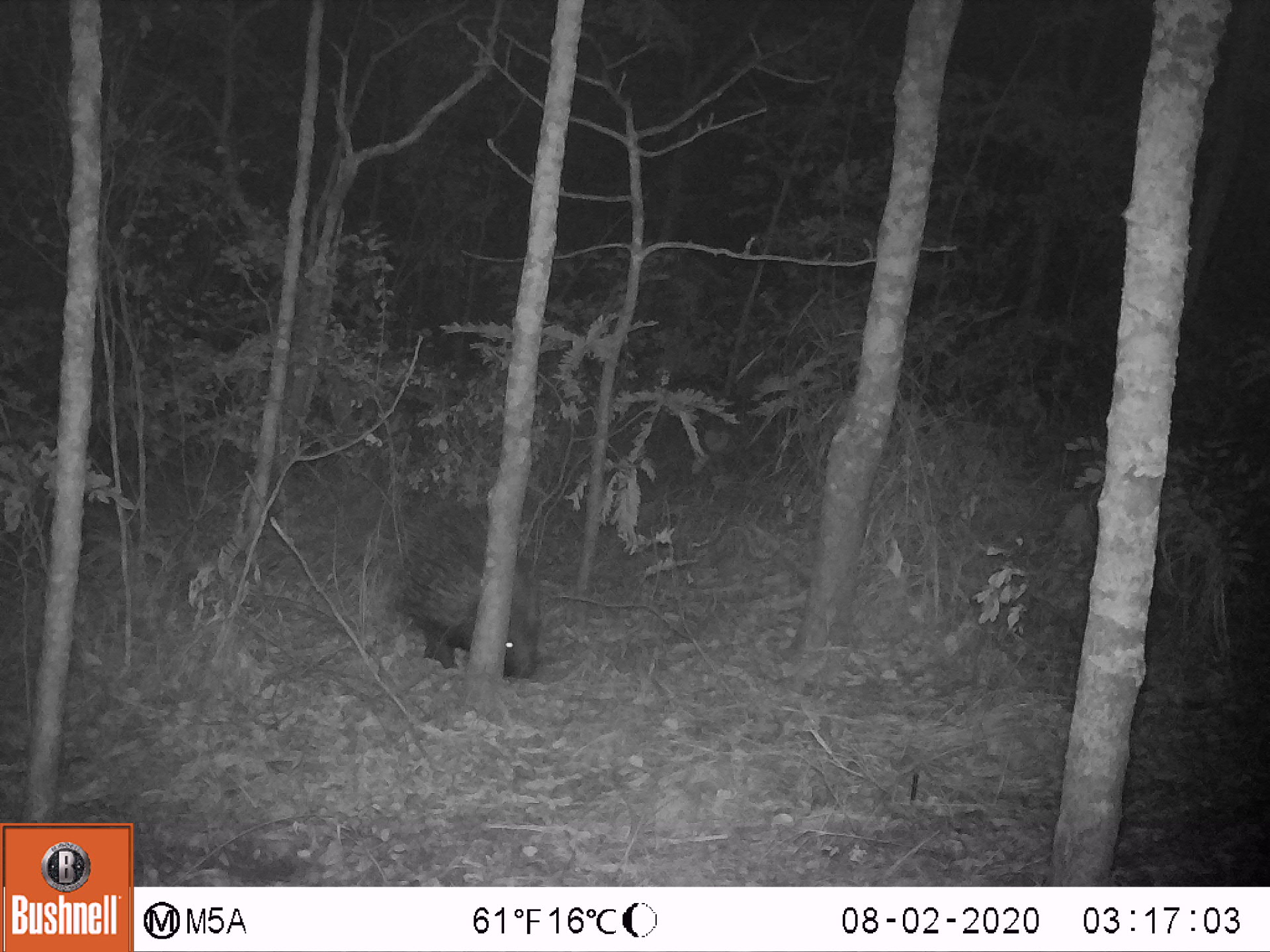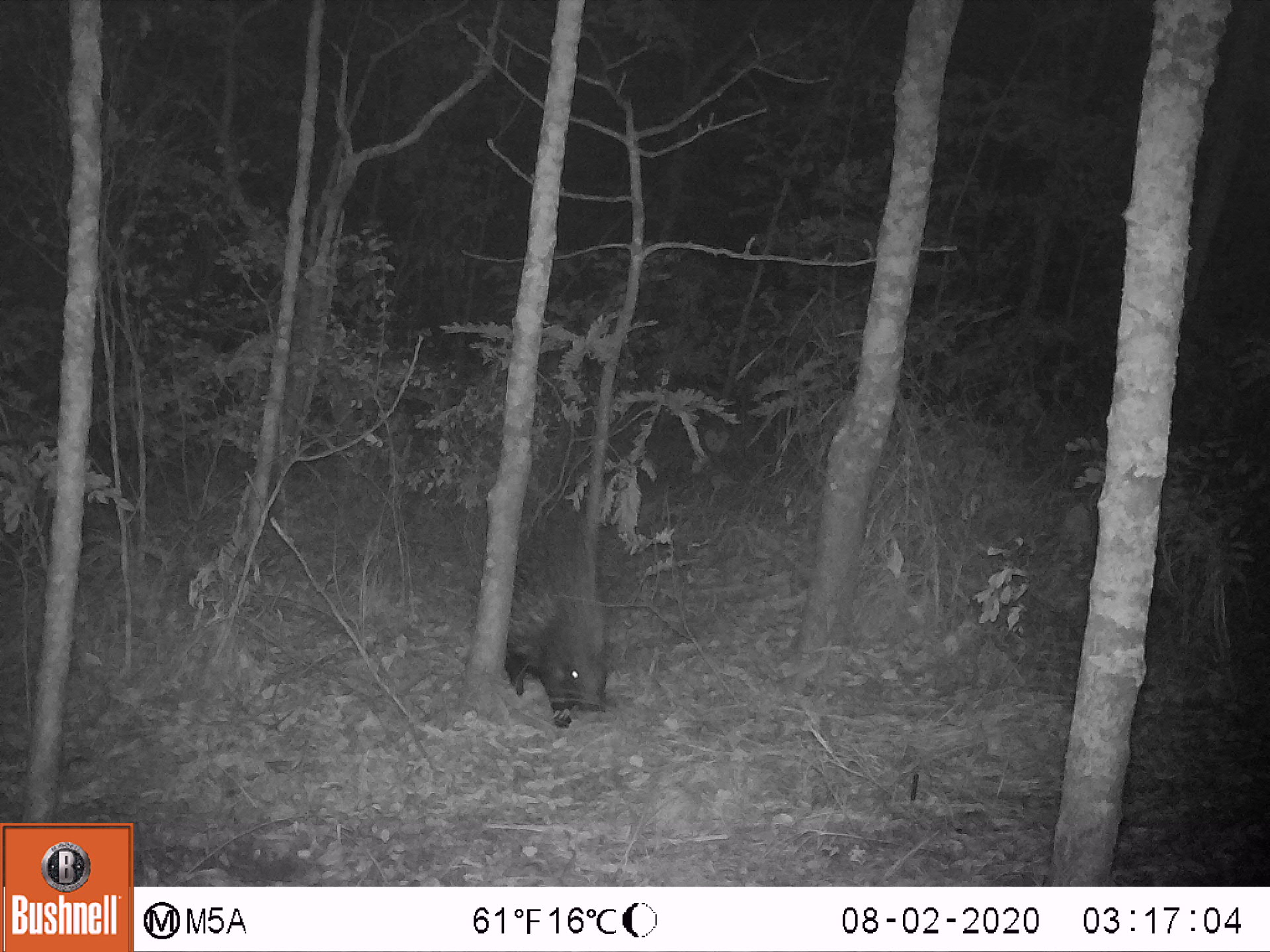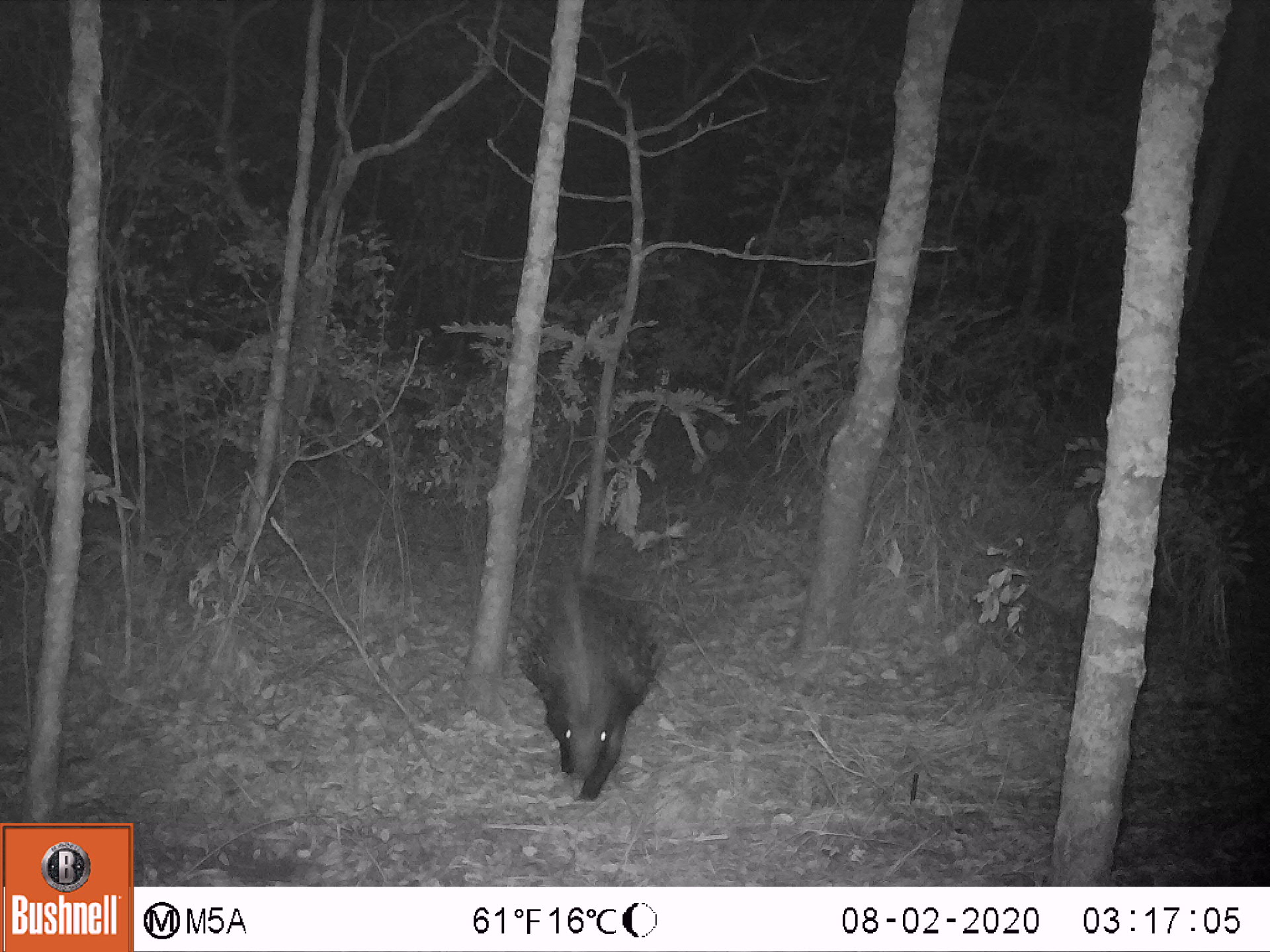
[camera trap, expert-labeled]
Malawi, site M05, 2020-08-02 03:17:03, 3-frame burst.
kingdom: Animalia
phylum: Chordata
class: Mammalia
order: Rodentia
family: Hystricidae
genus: Hystrix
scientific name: Hystrix africaeaustralis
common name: cape porcupine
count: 1